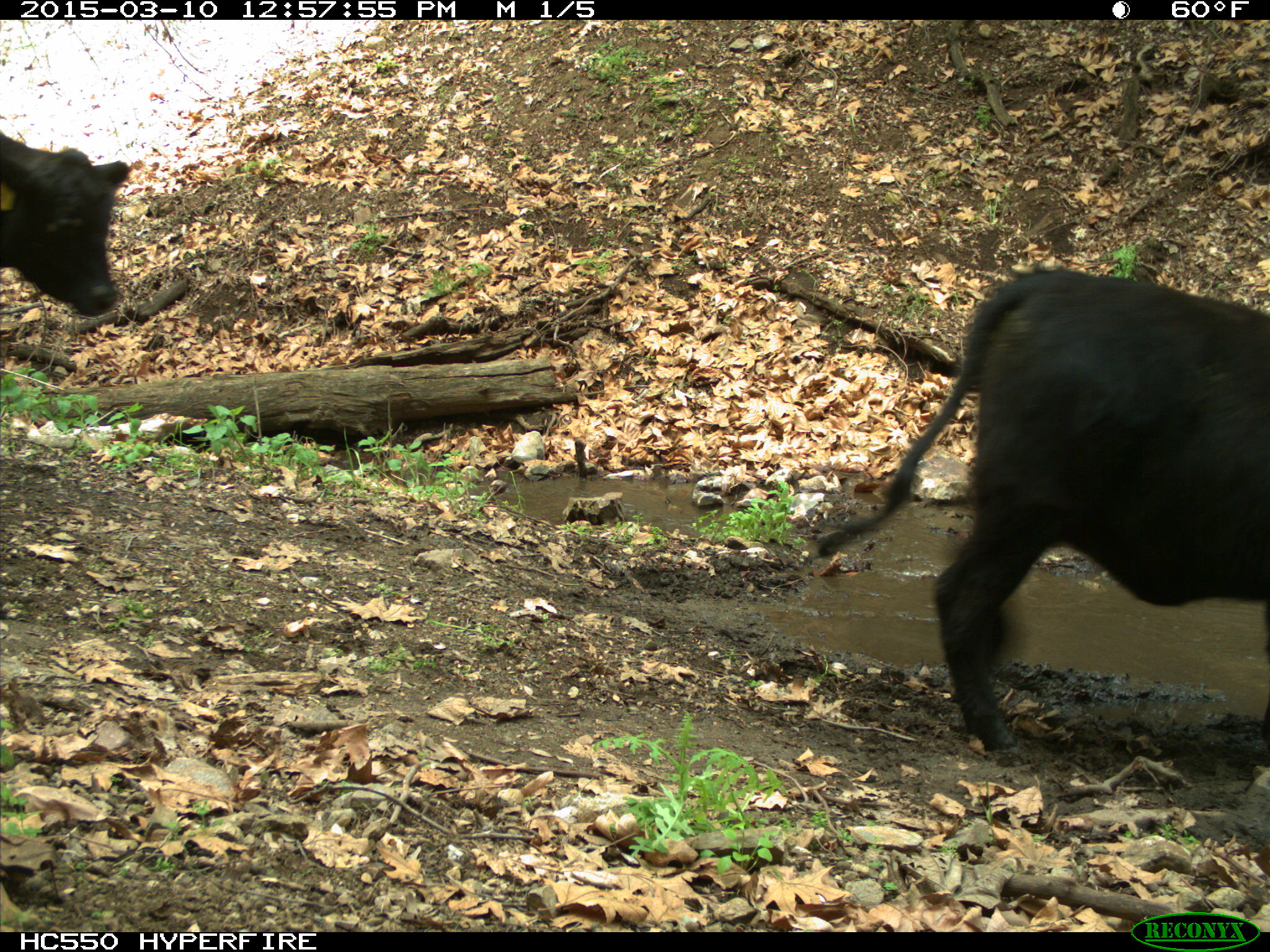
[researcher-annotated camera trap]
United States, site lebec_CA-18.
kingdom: Animalia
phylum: Chordata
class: Mammalia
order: Artiodactyla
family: Bovidae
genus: Bos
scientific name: Bos taurus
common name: domestic cow